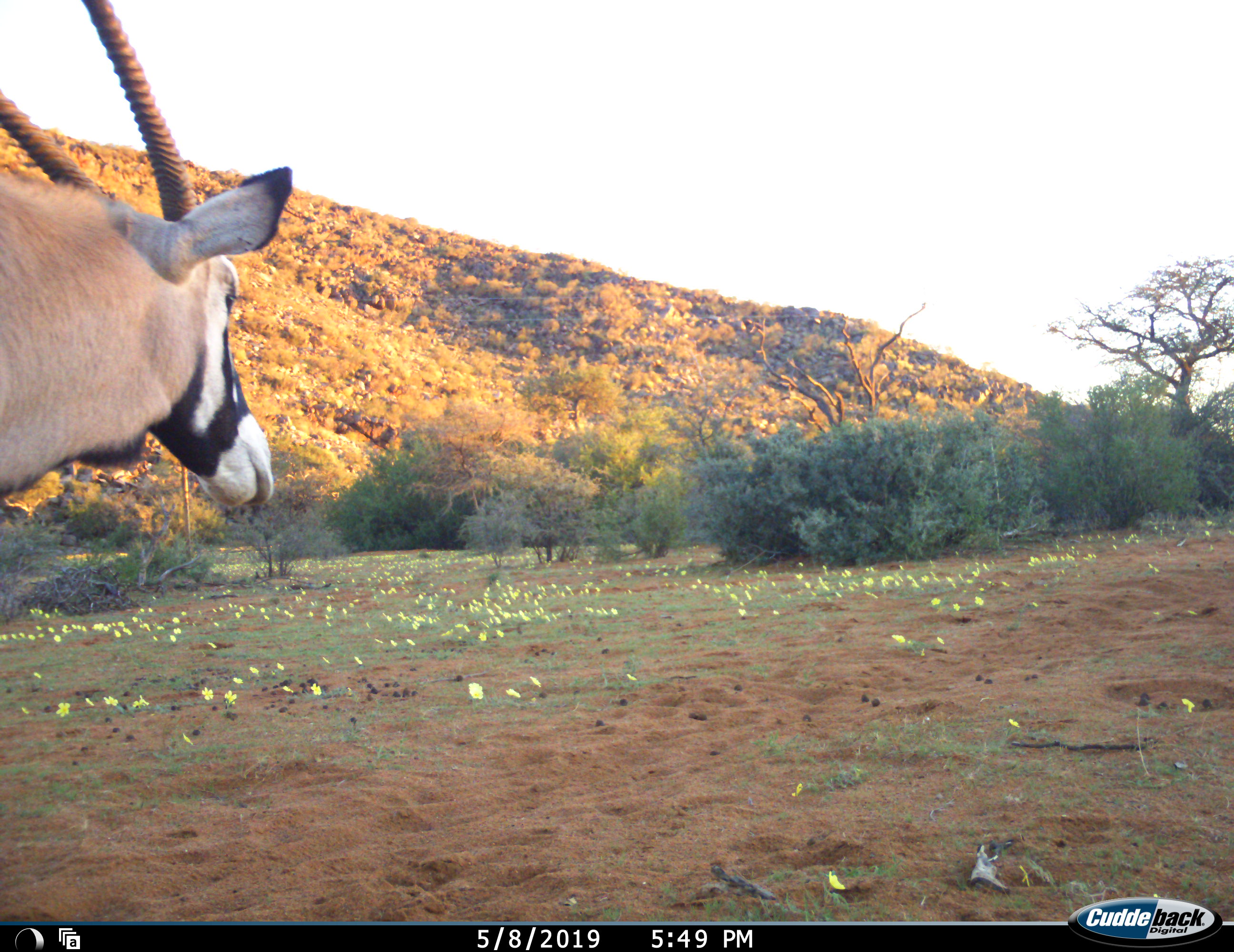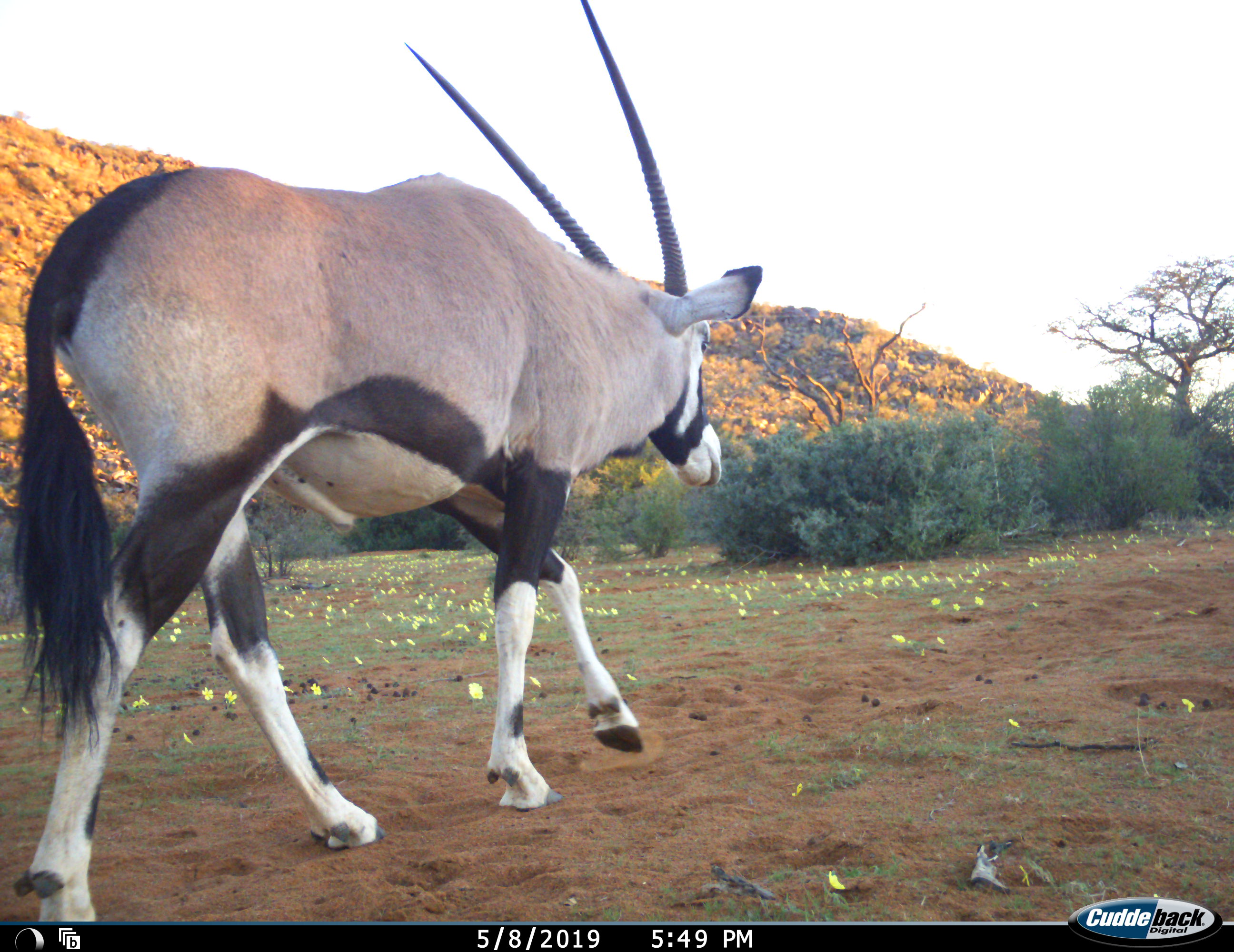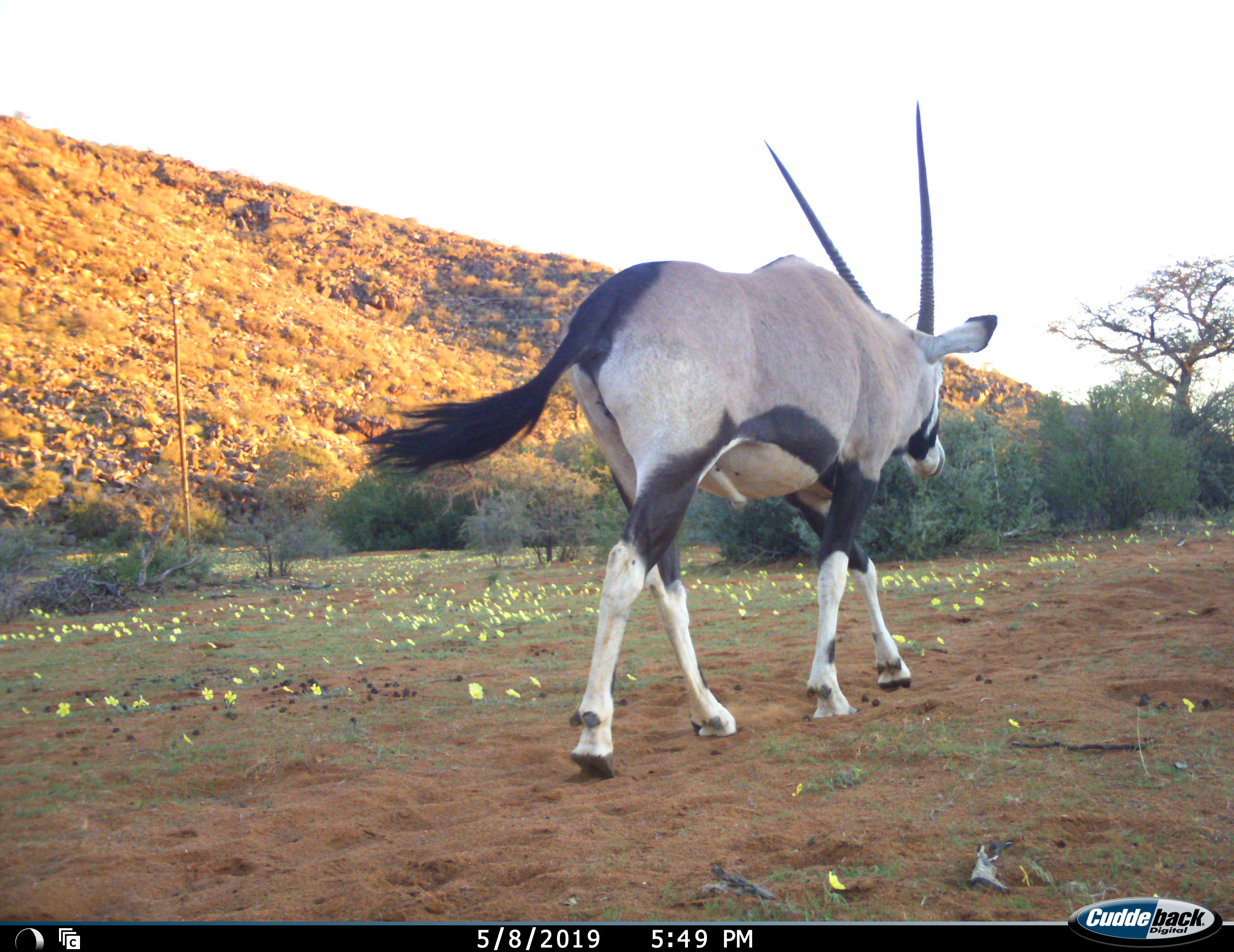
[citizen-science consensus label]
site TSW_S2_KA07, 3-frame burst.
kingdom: Animalia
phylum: Chordata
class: Mammalia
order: Artiodactyla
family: Bovidae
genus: Oryx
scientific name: Oryx gazella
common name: gemsbok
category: oryx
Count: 1.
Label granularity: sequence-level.